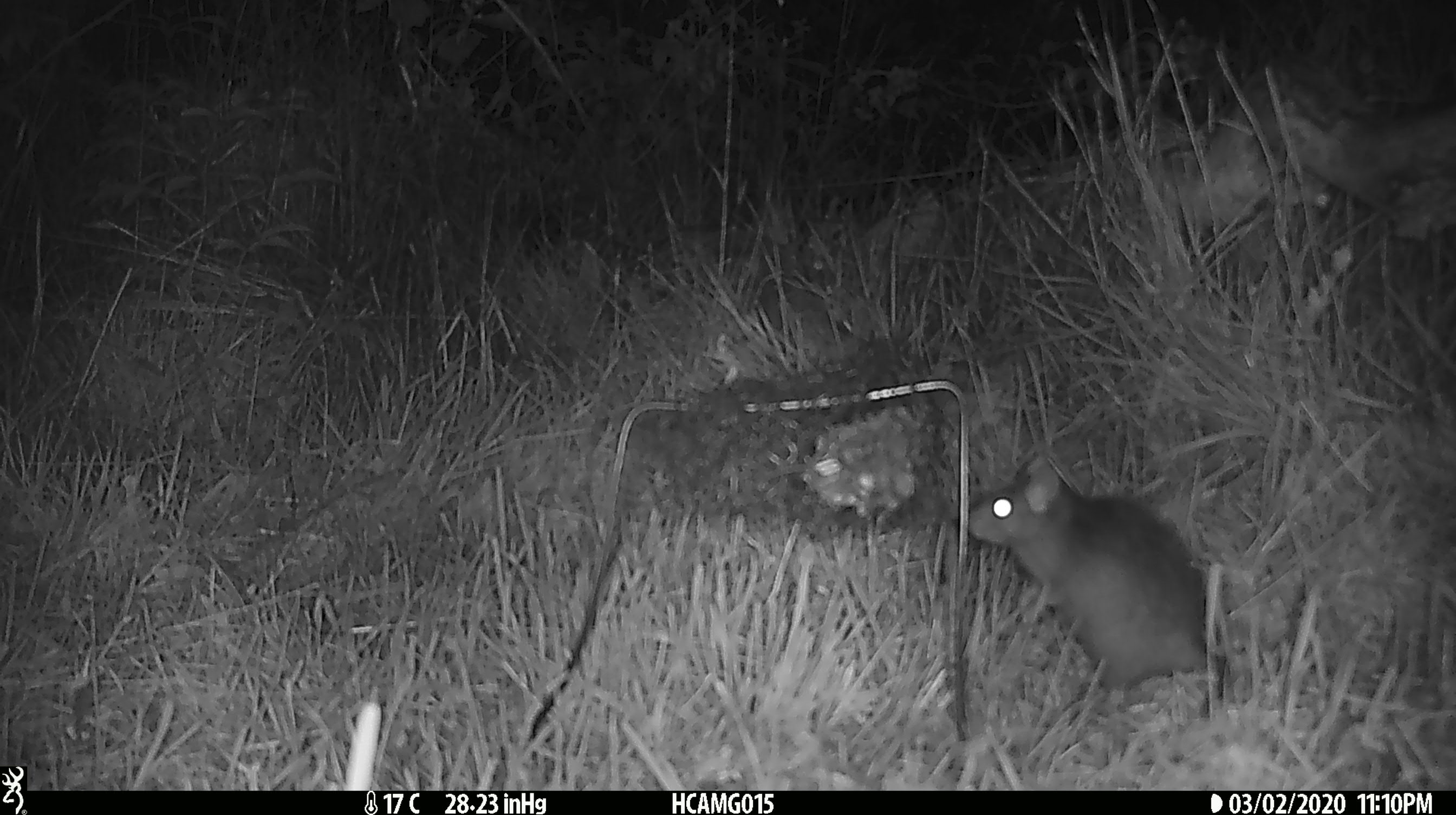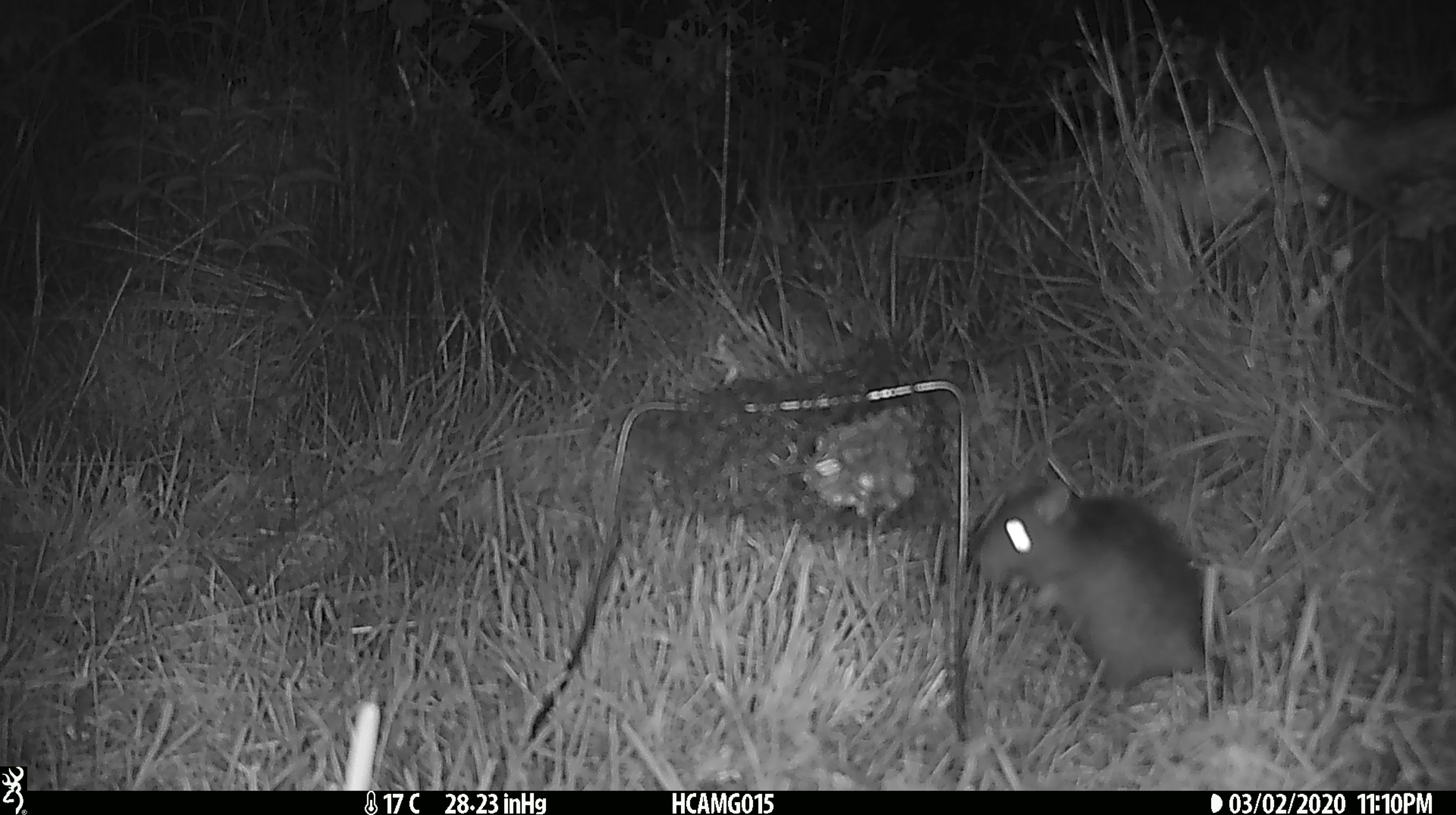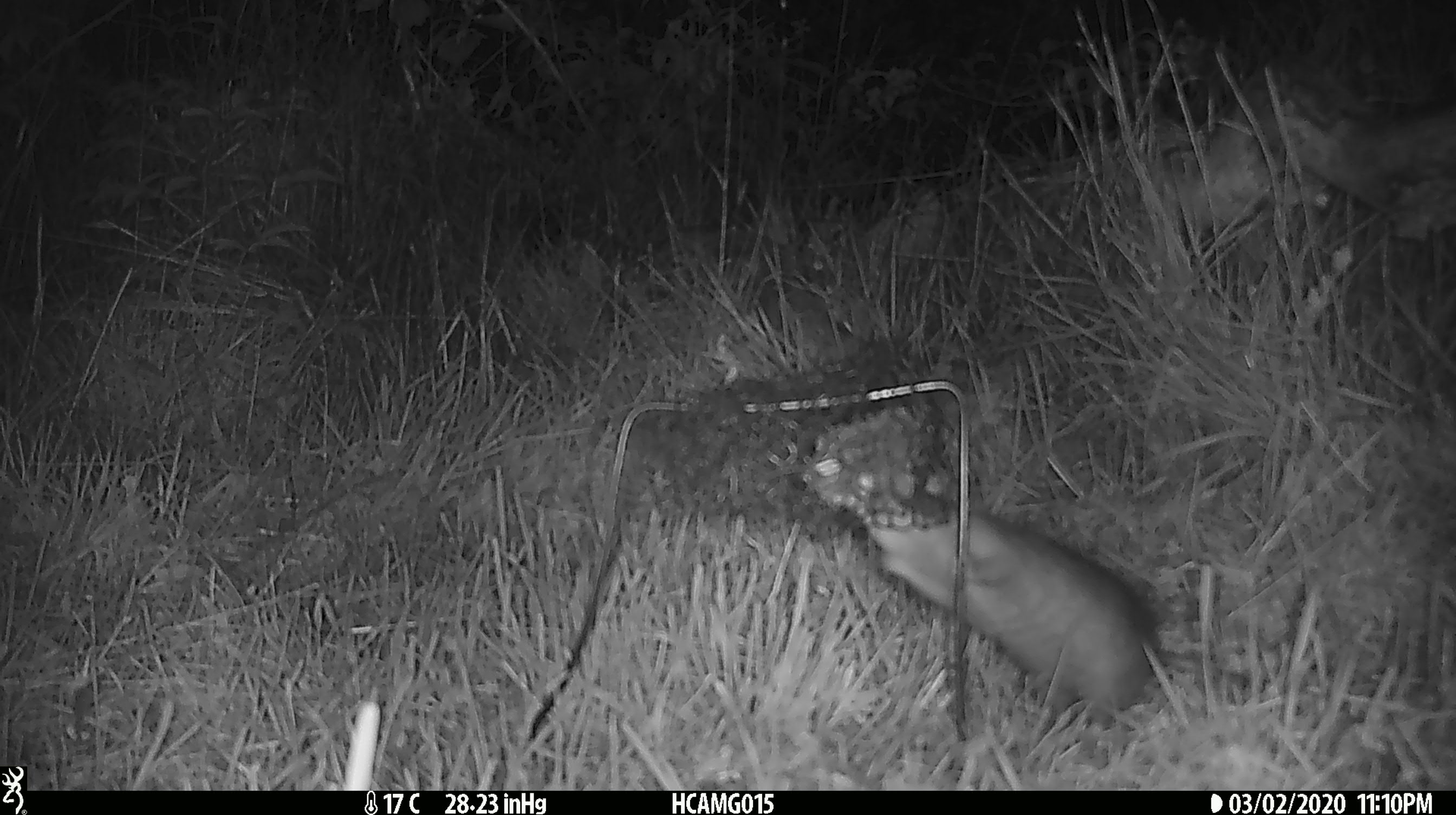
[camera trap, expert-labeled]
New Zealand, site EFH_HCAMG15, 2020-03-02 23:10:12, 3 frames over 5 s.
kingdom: Animalia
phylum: Chordata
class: Mammalia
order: Rodentia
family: Muridae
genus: Rattus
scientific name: Rattus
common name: rat